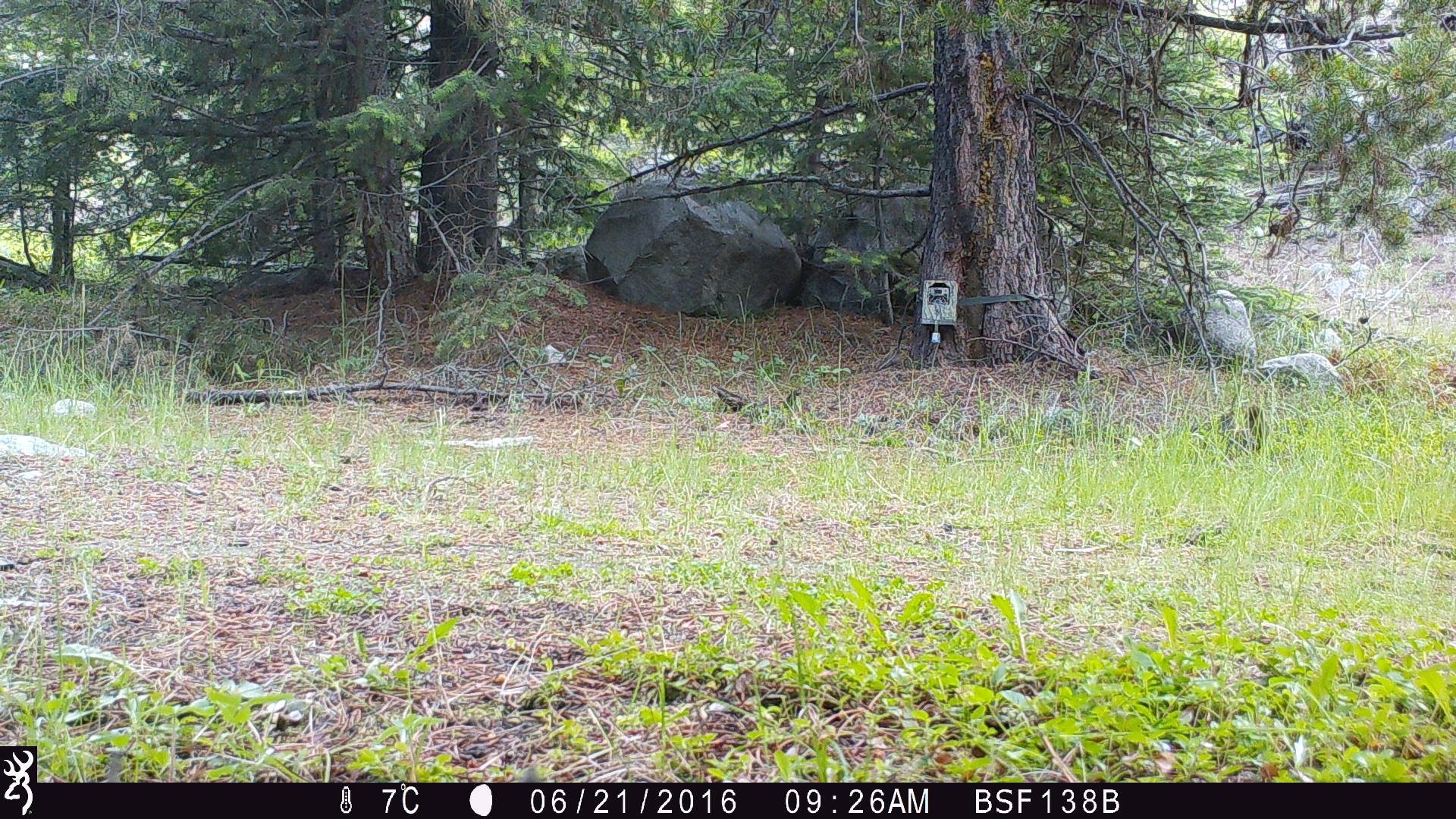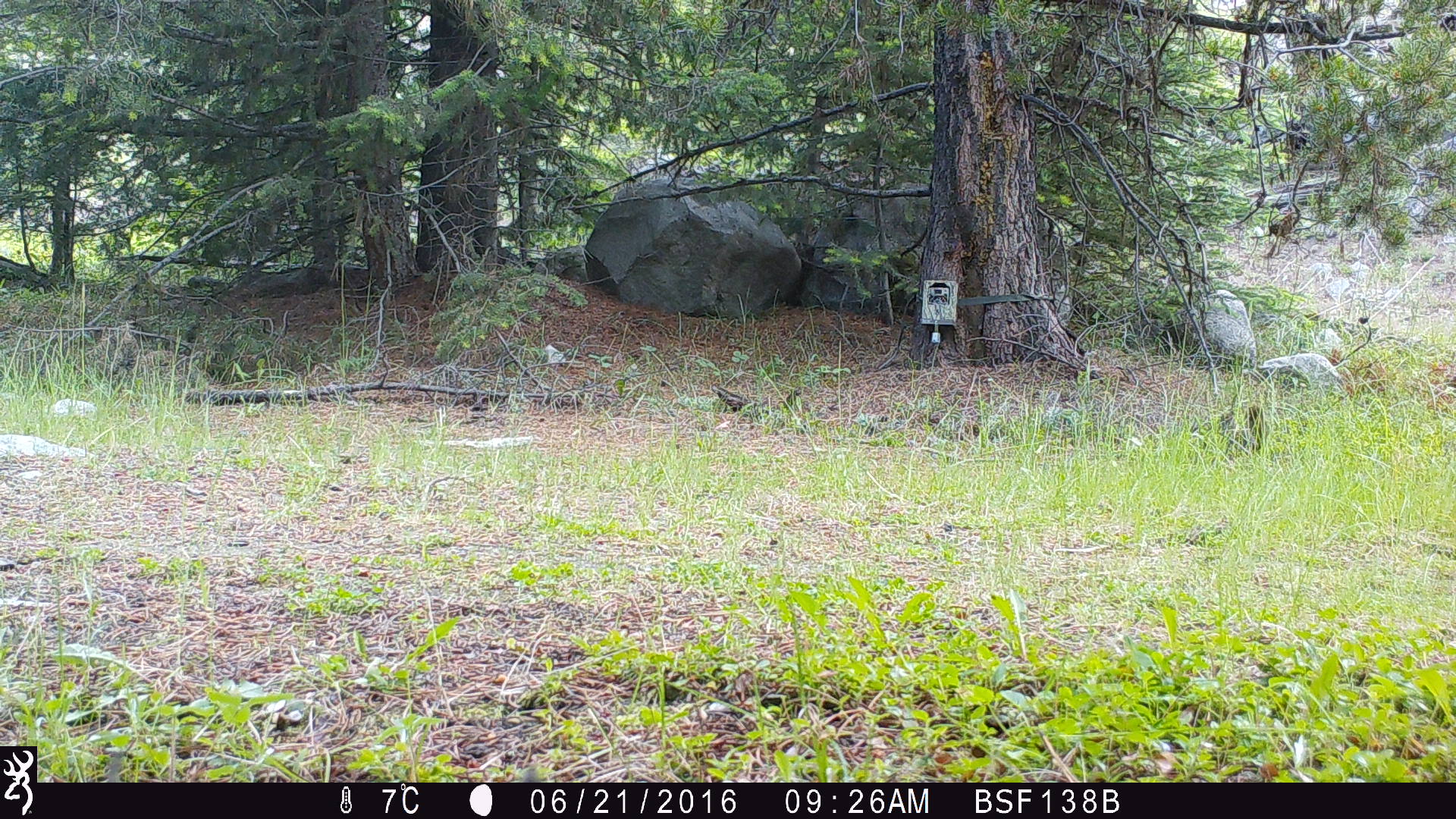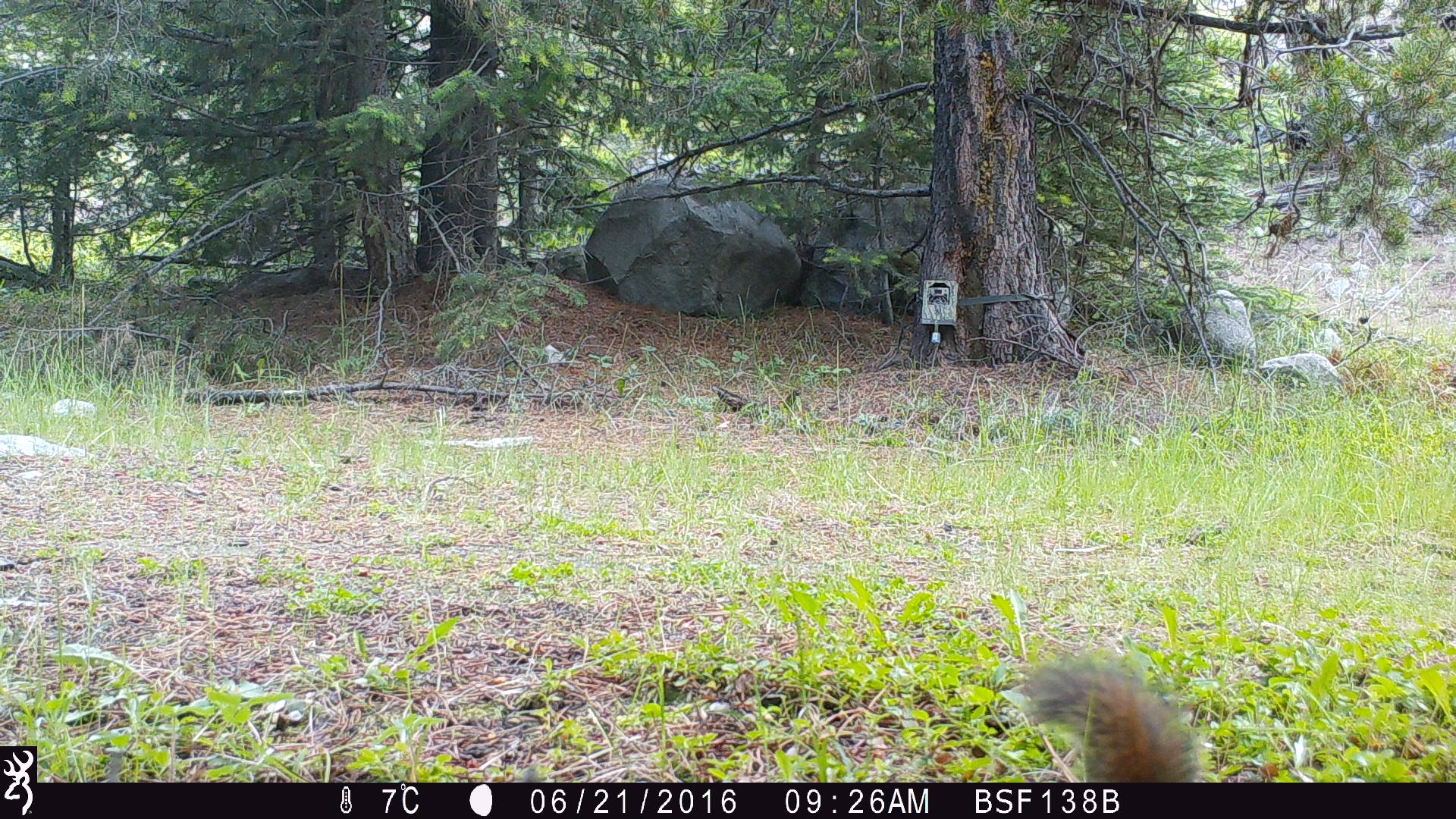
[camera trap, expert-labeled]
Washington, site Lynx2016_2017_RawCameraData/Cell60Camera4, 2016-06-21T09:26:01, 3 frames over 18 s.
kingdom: Animalia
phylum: Chordata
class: Mammalia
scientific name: Mammalia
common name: small mammal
Small mammal (Mammalia). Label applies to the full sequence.